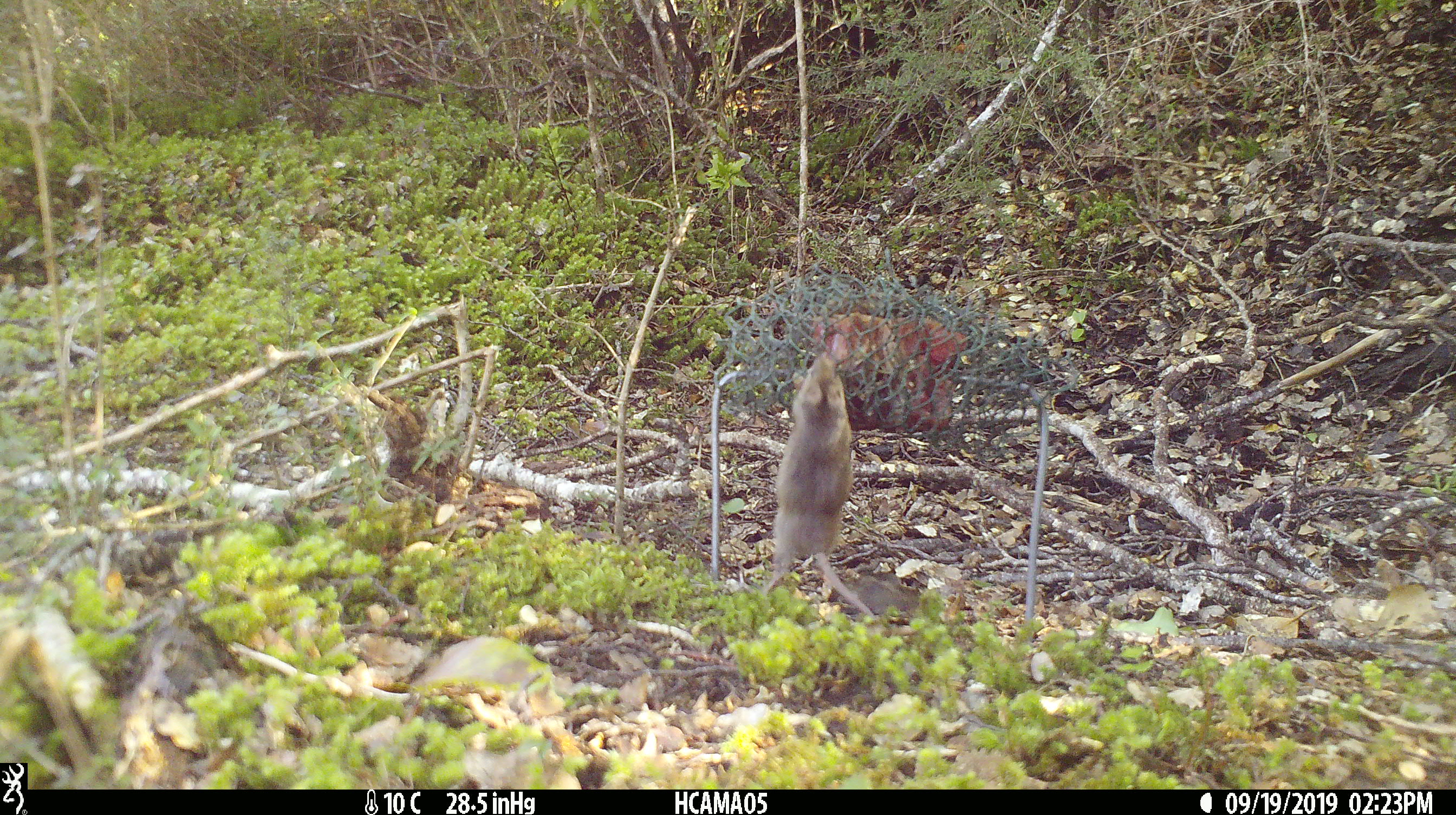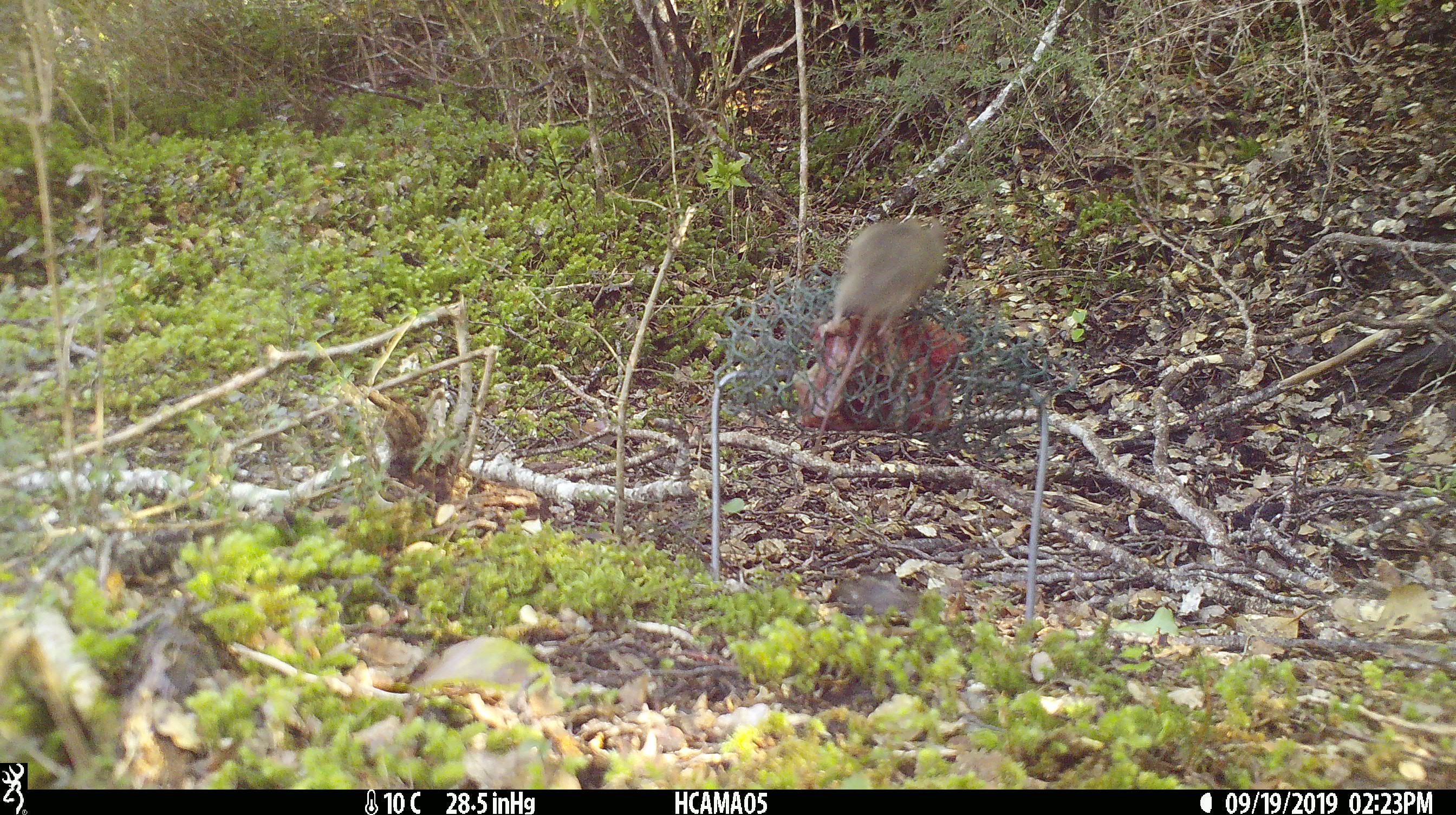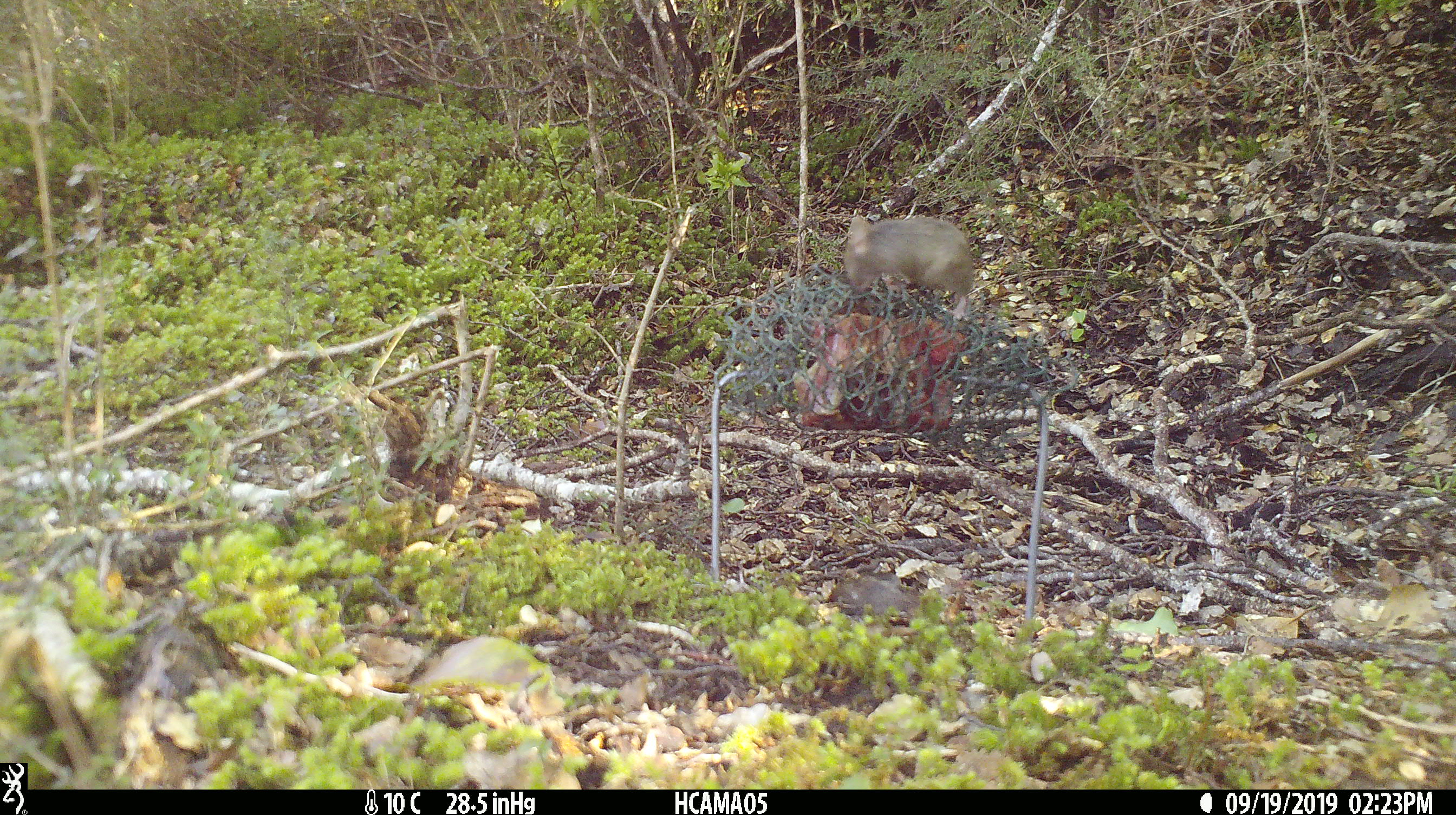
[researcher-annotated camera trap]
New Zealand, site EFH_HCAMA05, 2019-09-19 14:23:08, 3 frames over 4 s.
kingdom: Animalia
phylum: Chordata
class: Mammalia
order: Rodentia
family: Muridae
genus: Mus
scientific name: Mus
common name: mouse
Mouse (Mus).